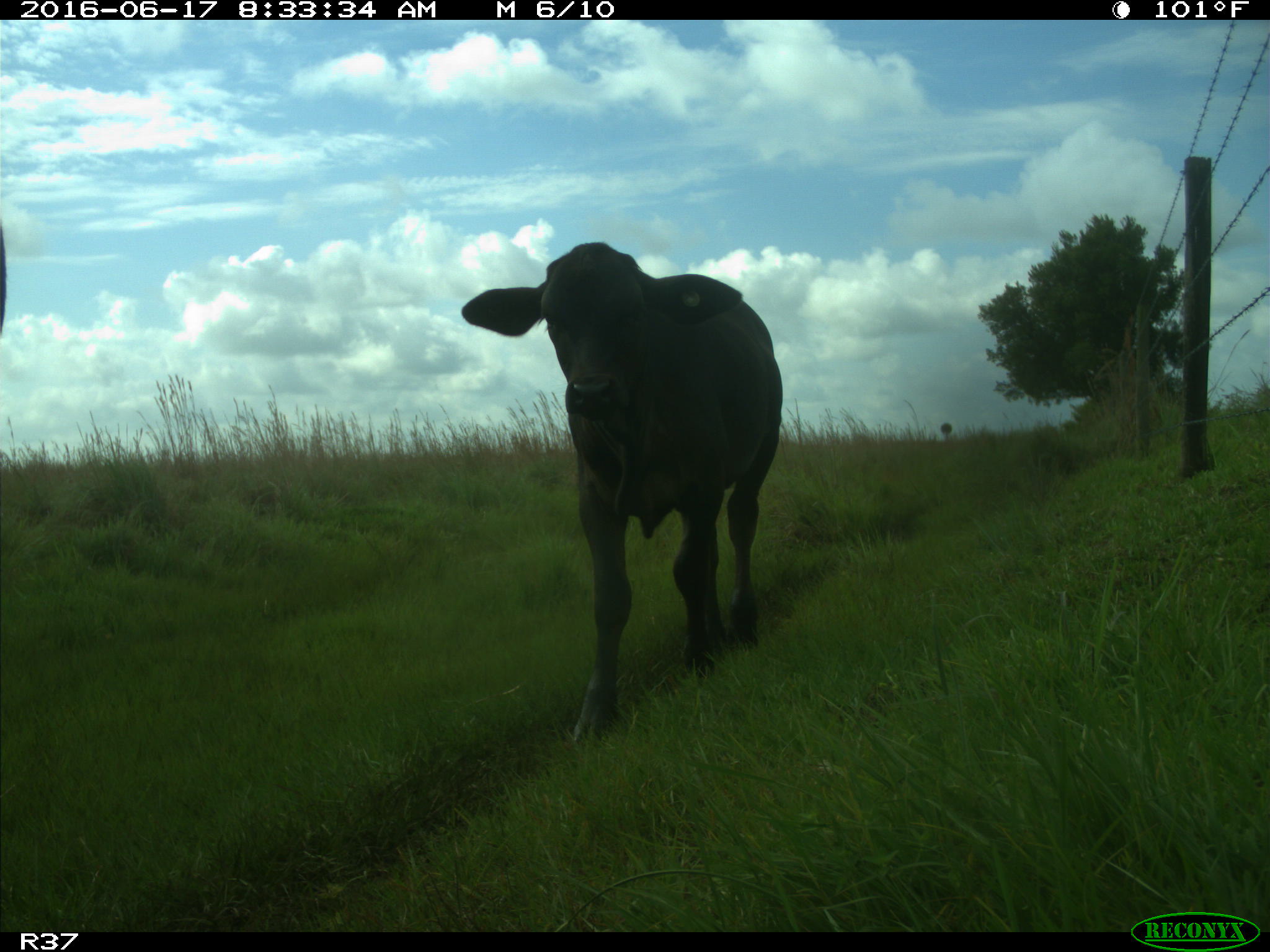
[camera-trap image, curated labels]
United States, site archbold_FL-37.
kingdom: Animalia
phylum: Chordata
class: Mammalia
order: Artiodactyla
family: Bovidae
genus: Bos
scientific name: Bos taurus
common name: domestic cow